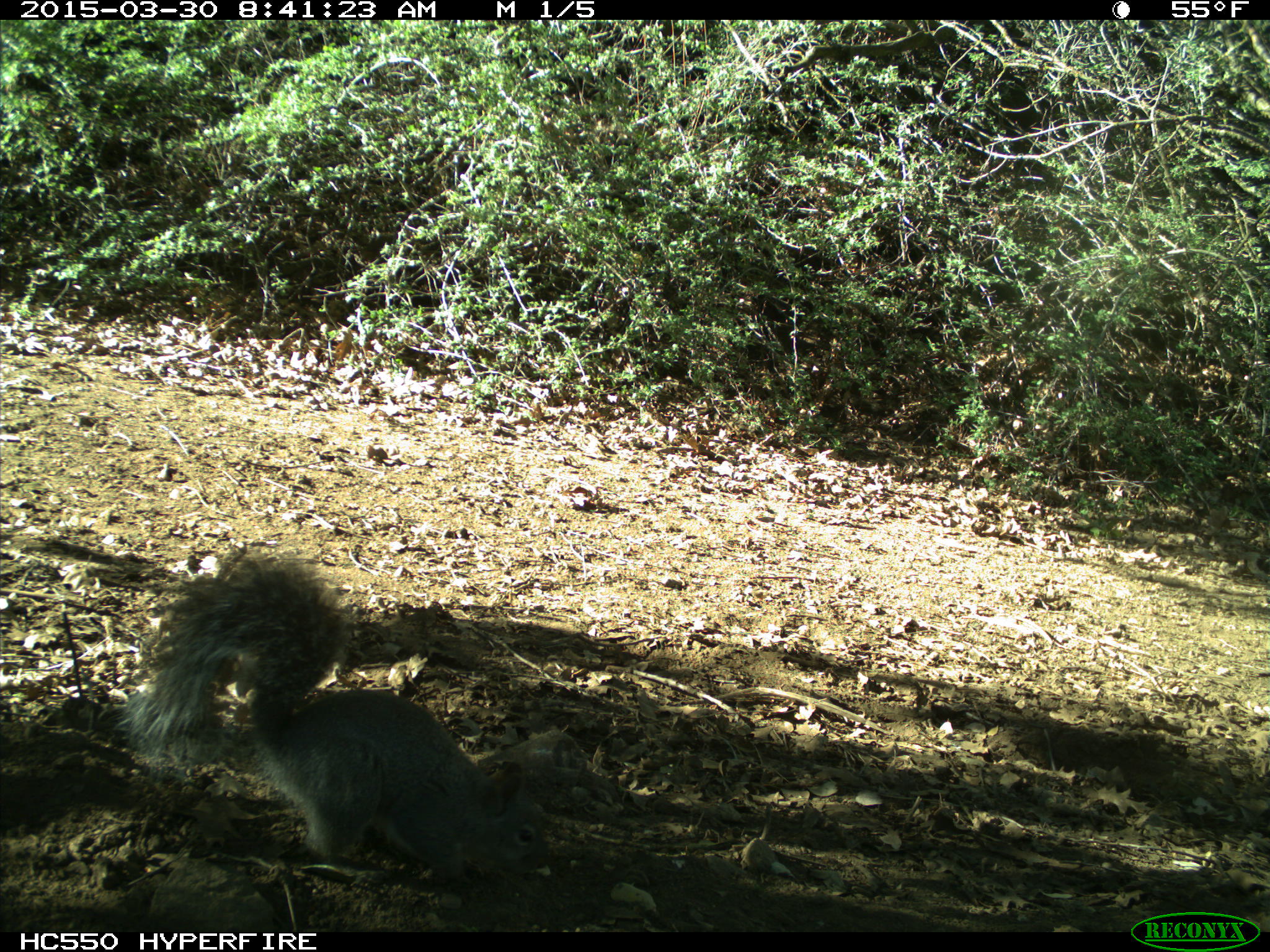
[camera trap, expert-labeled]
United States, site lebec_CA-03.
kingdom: Animalia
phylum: Chordata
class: Mammalia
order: Rodentia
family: Sciuridae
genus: Sciurus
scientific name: Sciurus carolinensis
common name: eastern gray squirrel